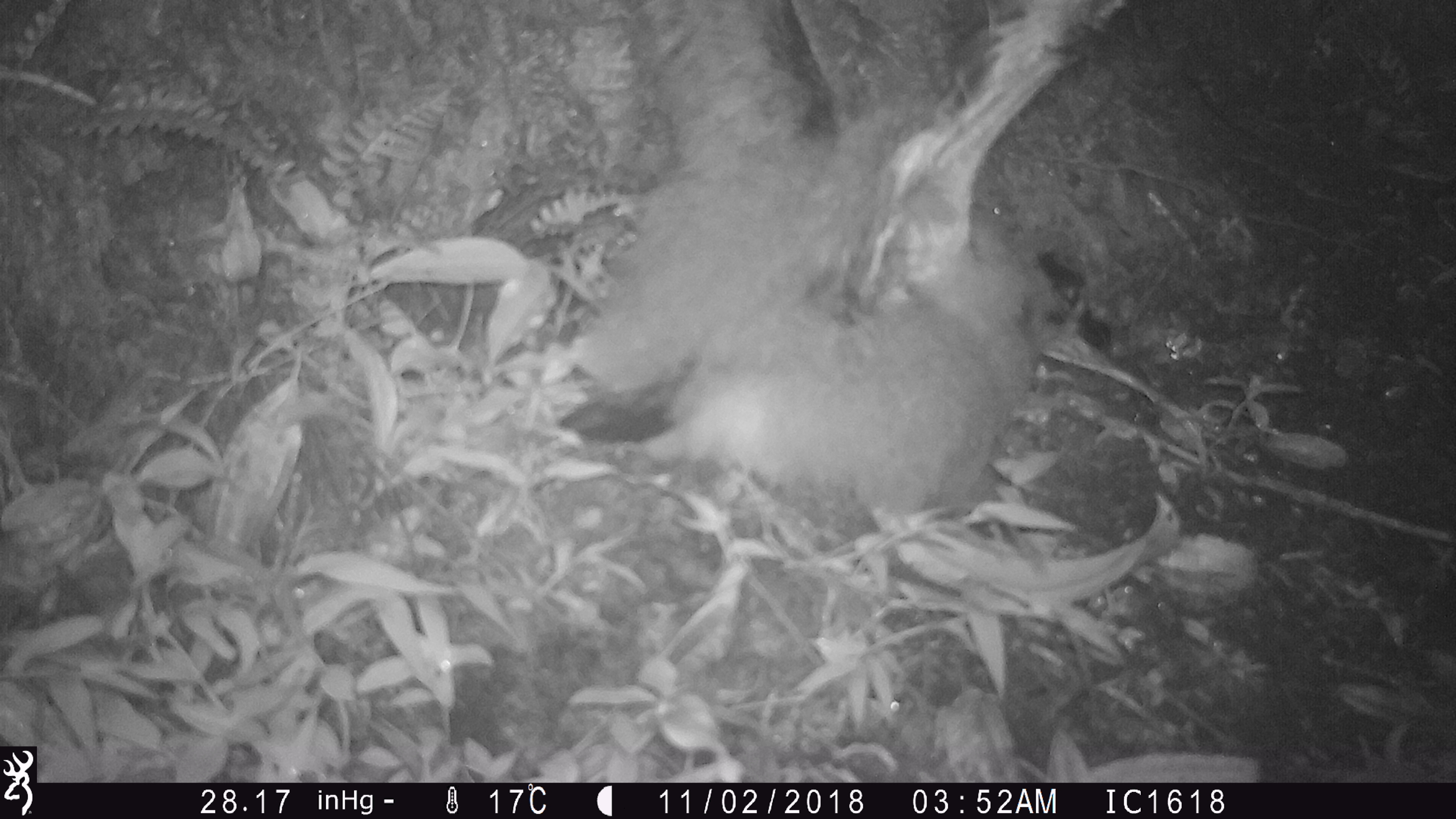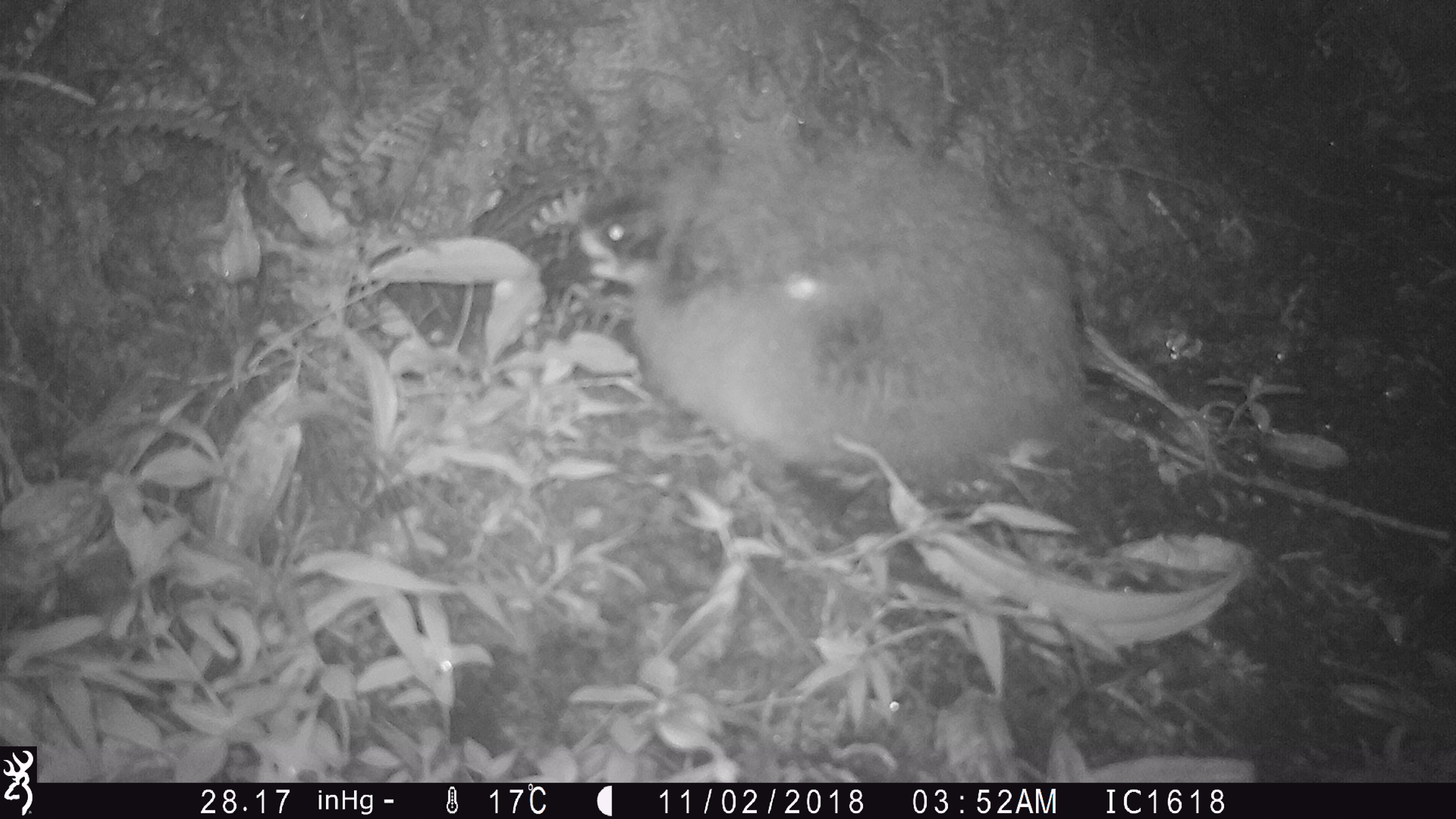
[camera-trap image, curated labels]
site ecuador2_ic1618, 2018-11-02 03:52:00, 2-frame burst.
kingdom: Animalia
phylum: Chordata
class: Aves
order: Procellariiformes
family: Procellariidae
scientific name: Procellariidae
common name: petrel chick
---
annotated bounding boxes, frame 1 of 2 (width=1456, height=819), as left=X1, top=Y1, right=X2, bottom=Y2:
petrel chick: left=544, top=0, right=1140, bottom=541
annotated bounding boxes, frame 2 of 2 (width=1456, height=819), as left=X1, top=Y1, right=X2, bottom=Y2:
petrel chick: left=552, top=46, right=1101, bottom=536